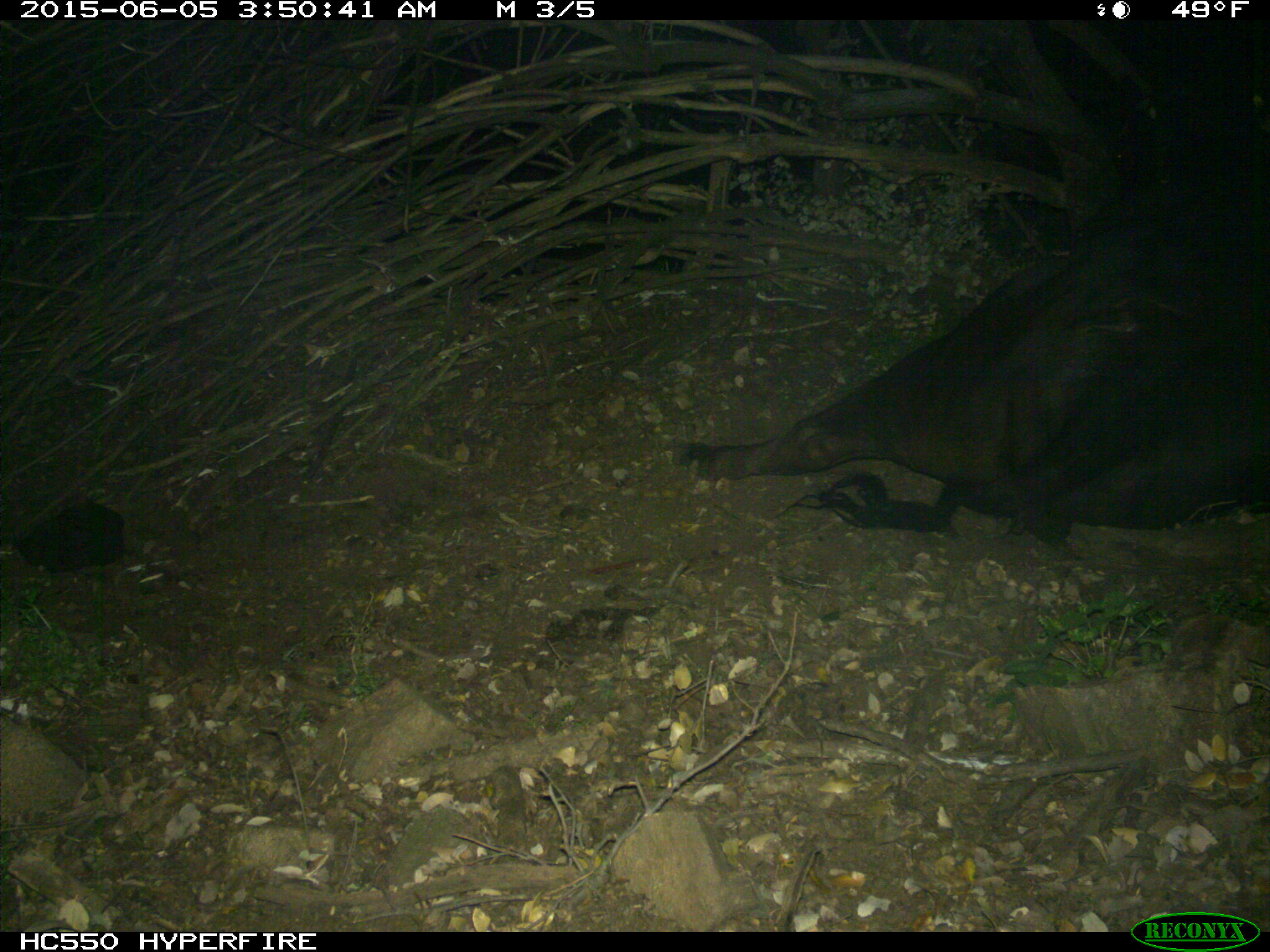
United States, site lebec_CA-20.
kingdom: Animalia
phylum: Chordata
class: Mammalia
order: Artiodactyla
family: Bovidae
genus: Bos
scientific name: Bos taurus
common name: domestic cow